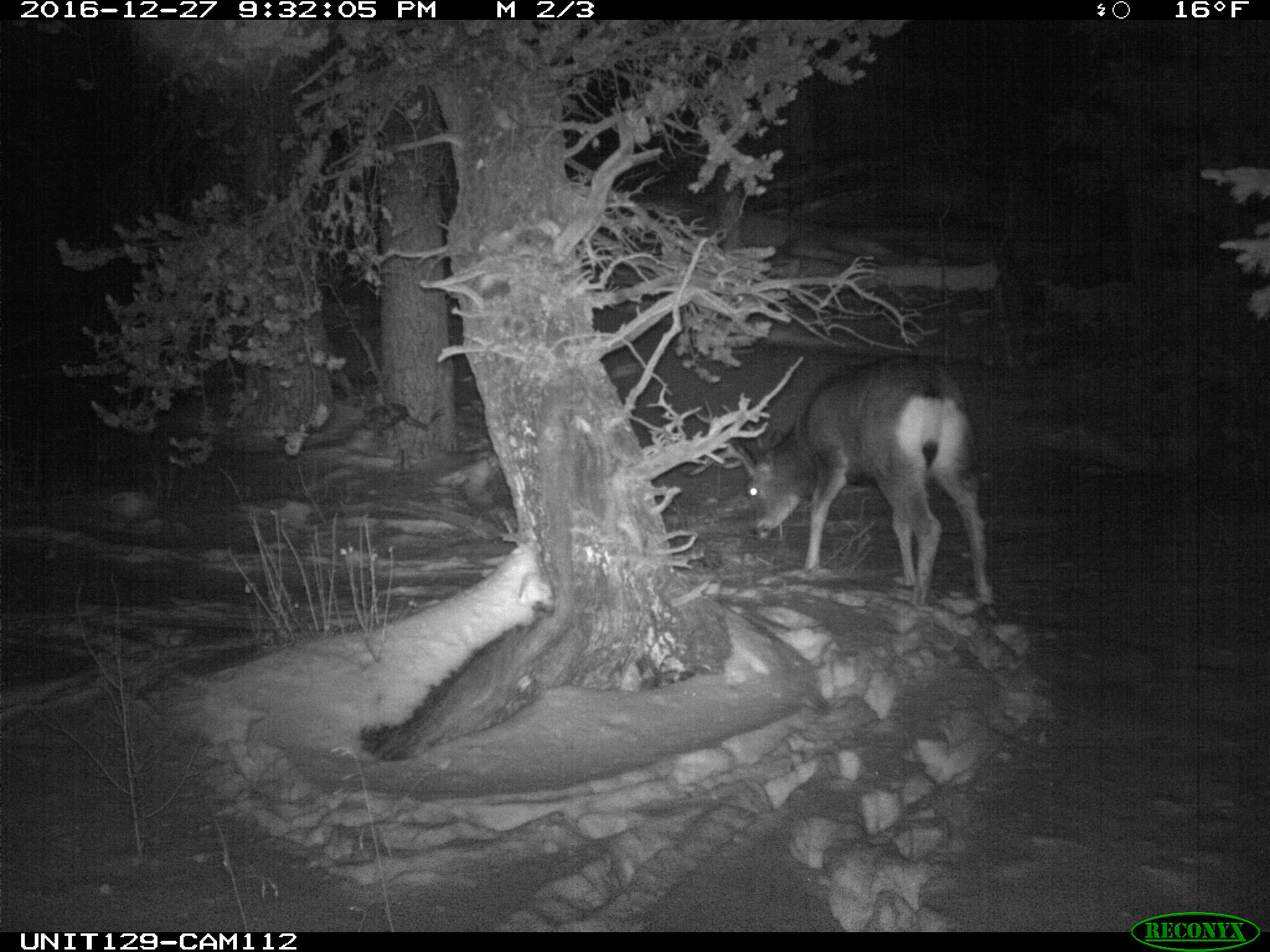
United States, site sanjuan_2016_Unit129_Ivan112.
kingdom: Animalia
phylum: Chordata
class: Mammalia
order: Artiodactyla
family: Cervidae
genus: Odocoileus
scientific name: Odocoileus hemionus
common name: mule deer